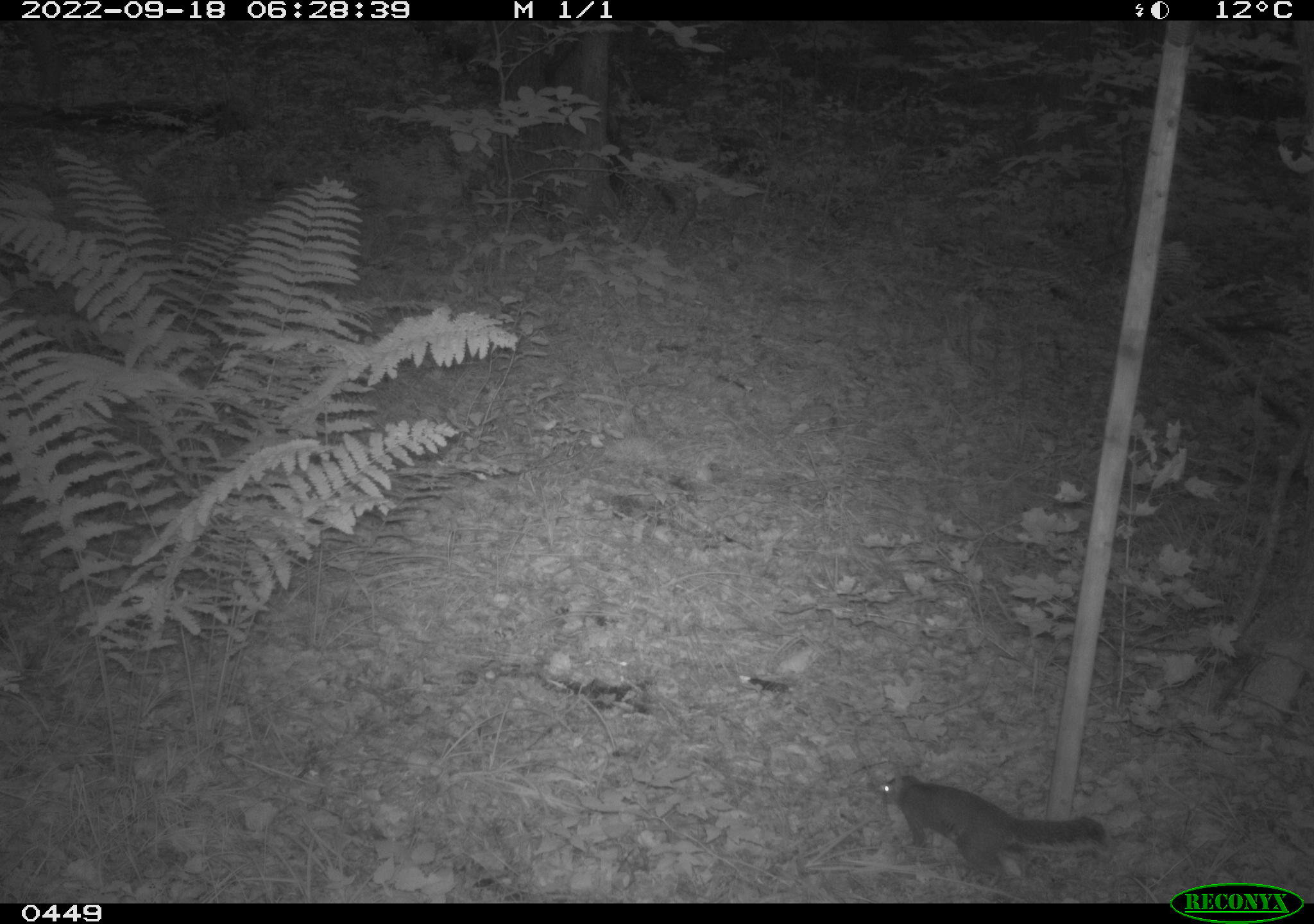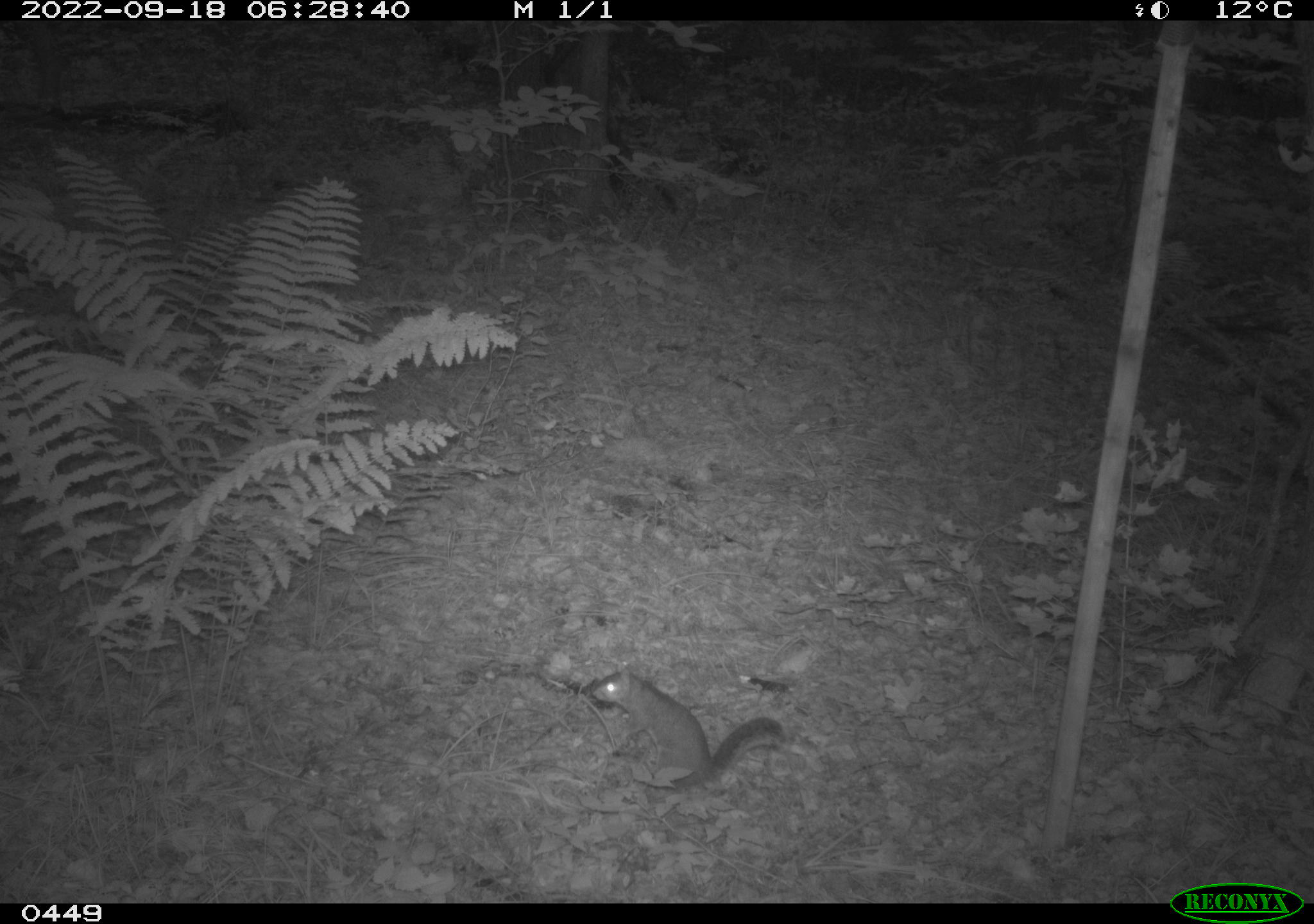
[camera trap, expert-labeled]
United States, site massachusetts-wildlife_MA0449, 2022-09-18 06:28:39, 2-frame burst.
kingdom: Animalia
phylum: Chordata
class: Mammalia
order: Rodentia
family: Sciuridae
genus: Sciurus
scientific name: Sciurus carolinensis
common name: gray squirrel